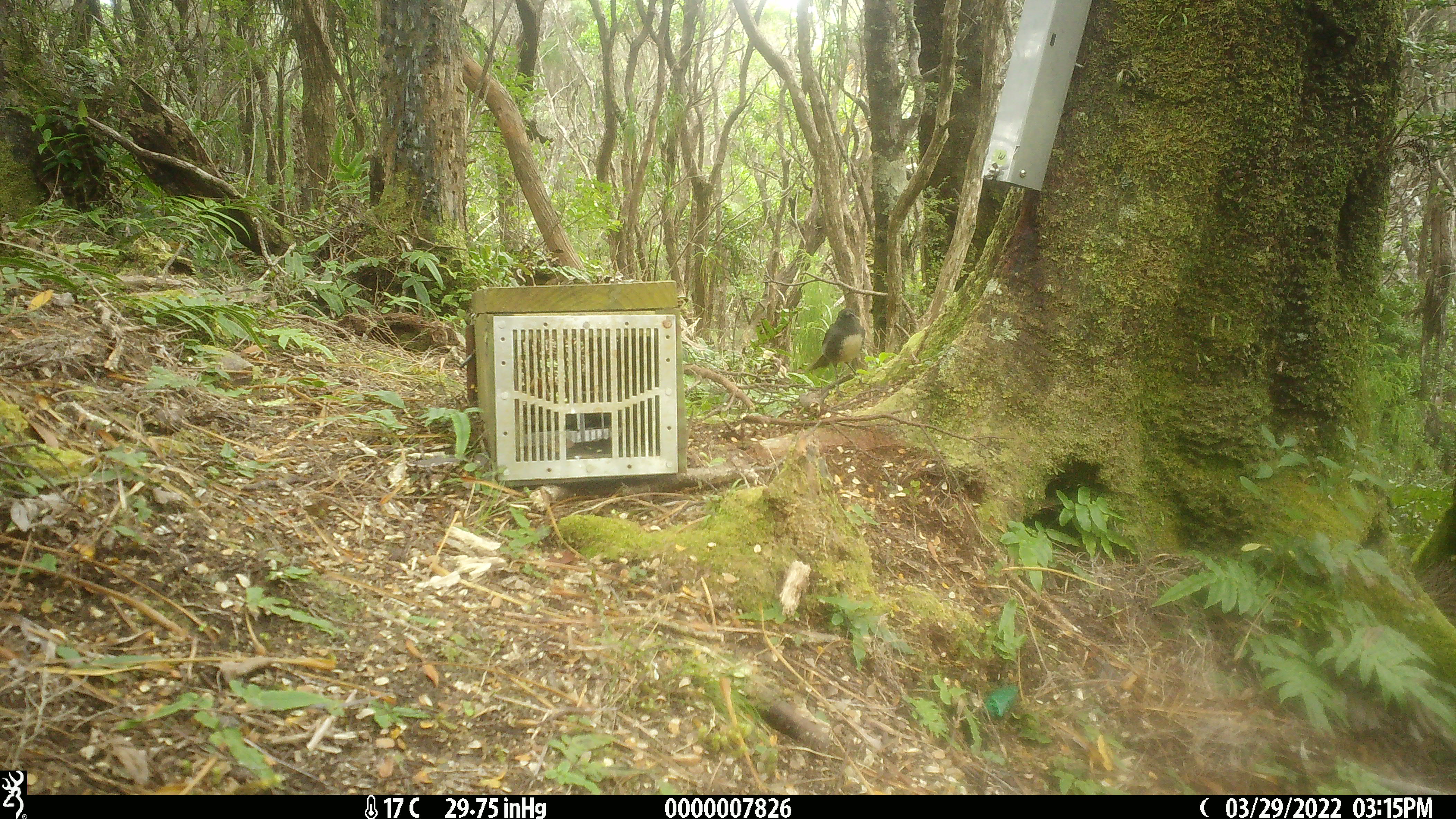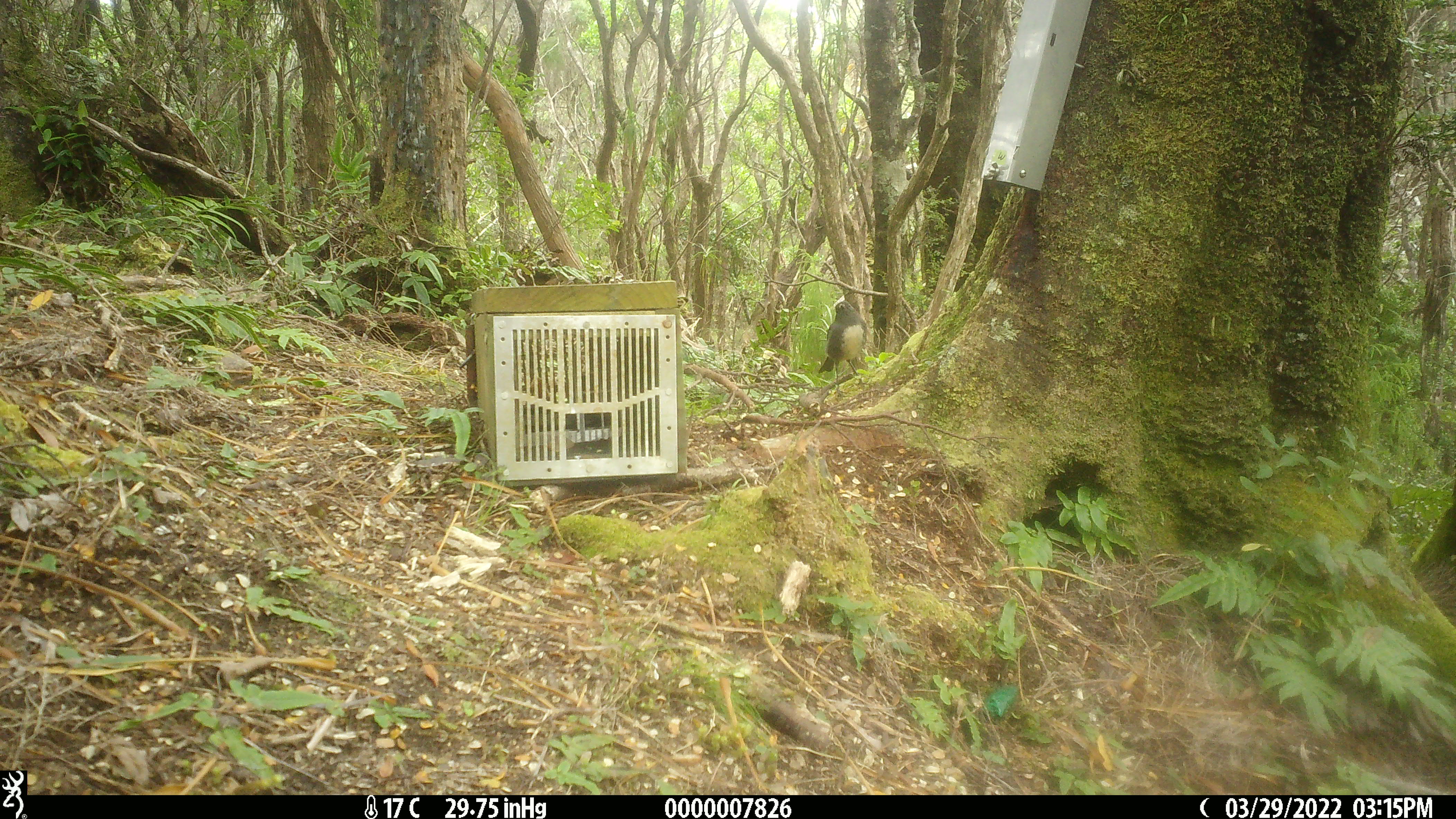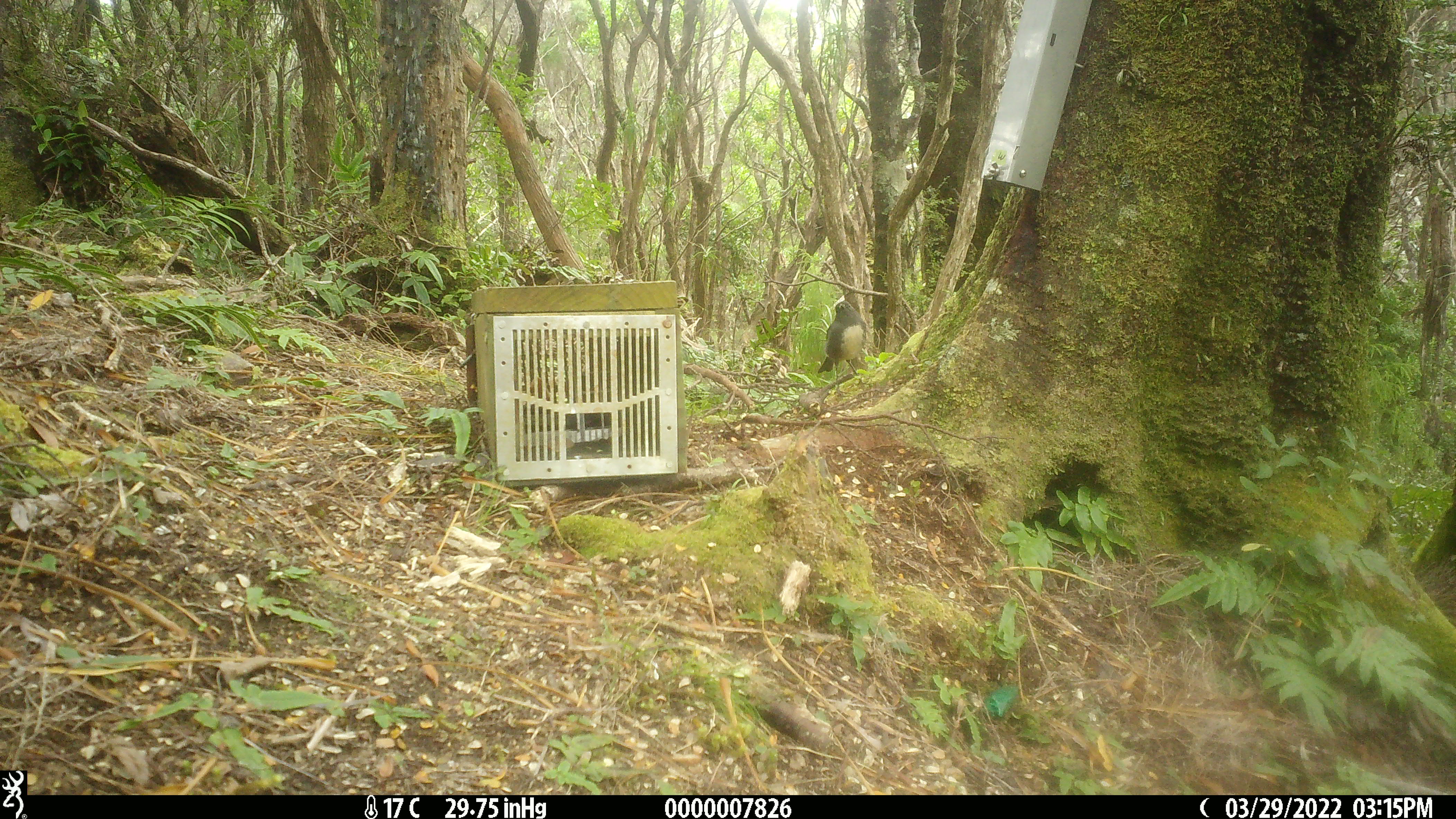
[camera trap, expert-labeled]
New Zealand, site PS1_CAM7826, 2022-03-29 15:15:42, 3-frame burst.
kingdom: Animalia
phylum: Chordata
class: Aves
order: Passeriformes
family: Petroicidae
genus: Petroica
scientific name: Petroica australis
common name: new zealand robin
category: robin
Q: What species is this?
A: Robin (new zealand robin) (Petroica australis).